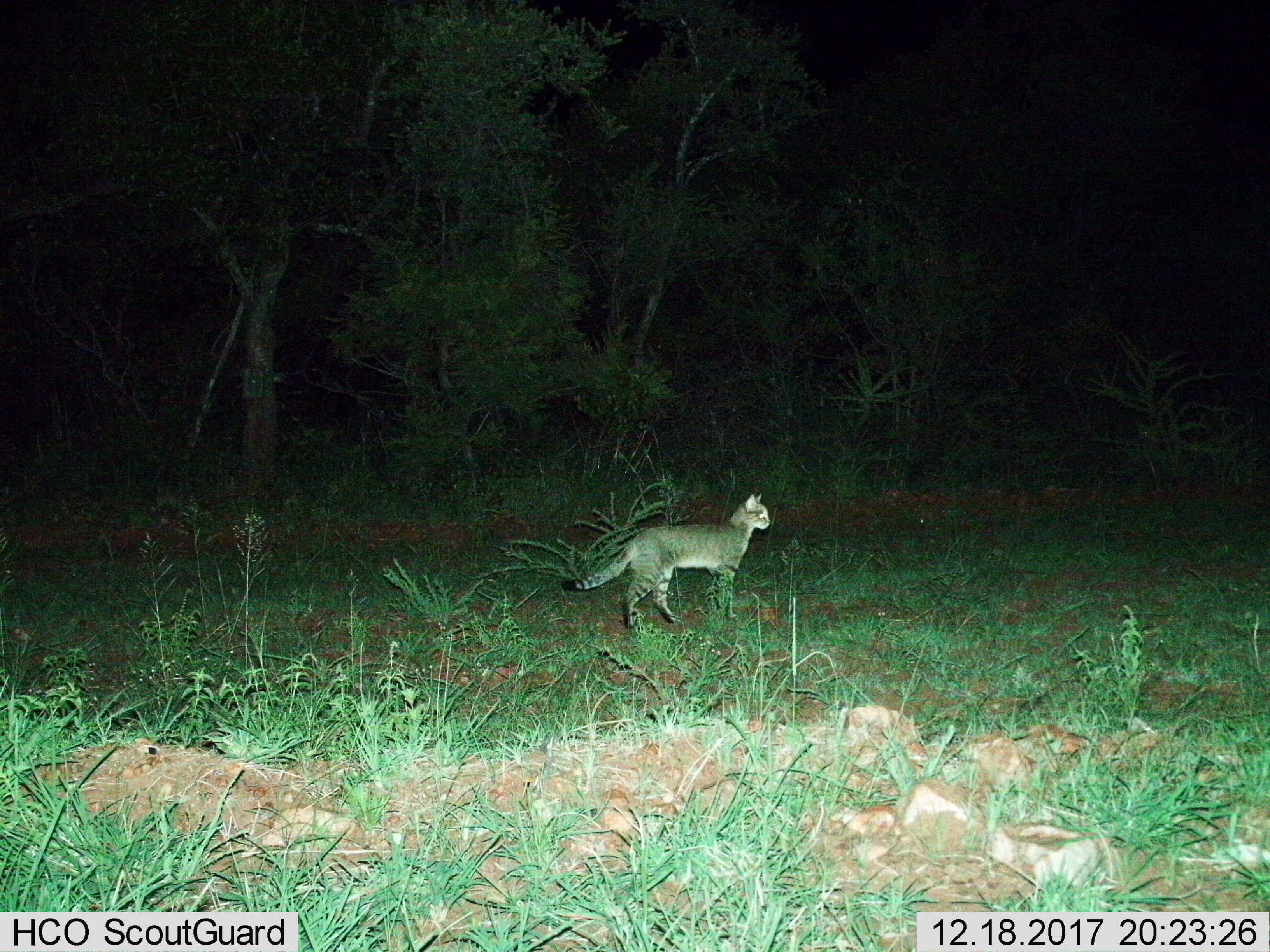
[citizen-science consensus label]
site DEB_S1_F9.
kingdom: Animalia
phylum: Chordata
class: Mammalia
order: Carnivora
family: Felidae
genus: Felis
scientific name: Felis lybica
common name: african wild cat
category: africanwildcat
Africanwildcat (african wild cat) (Felis lybica), count 1. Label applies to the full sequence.